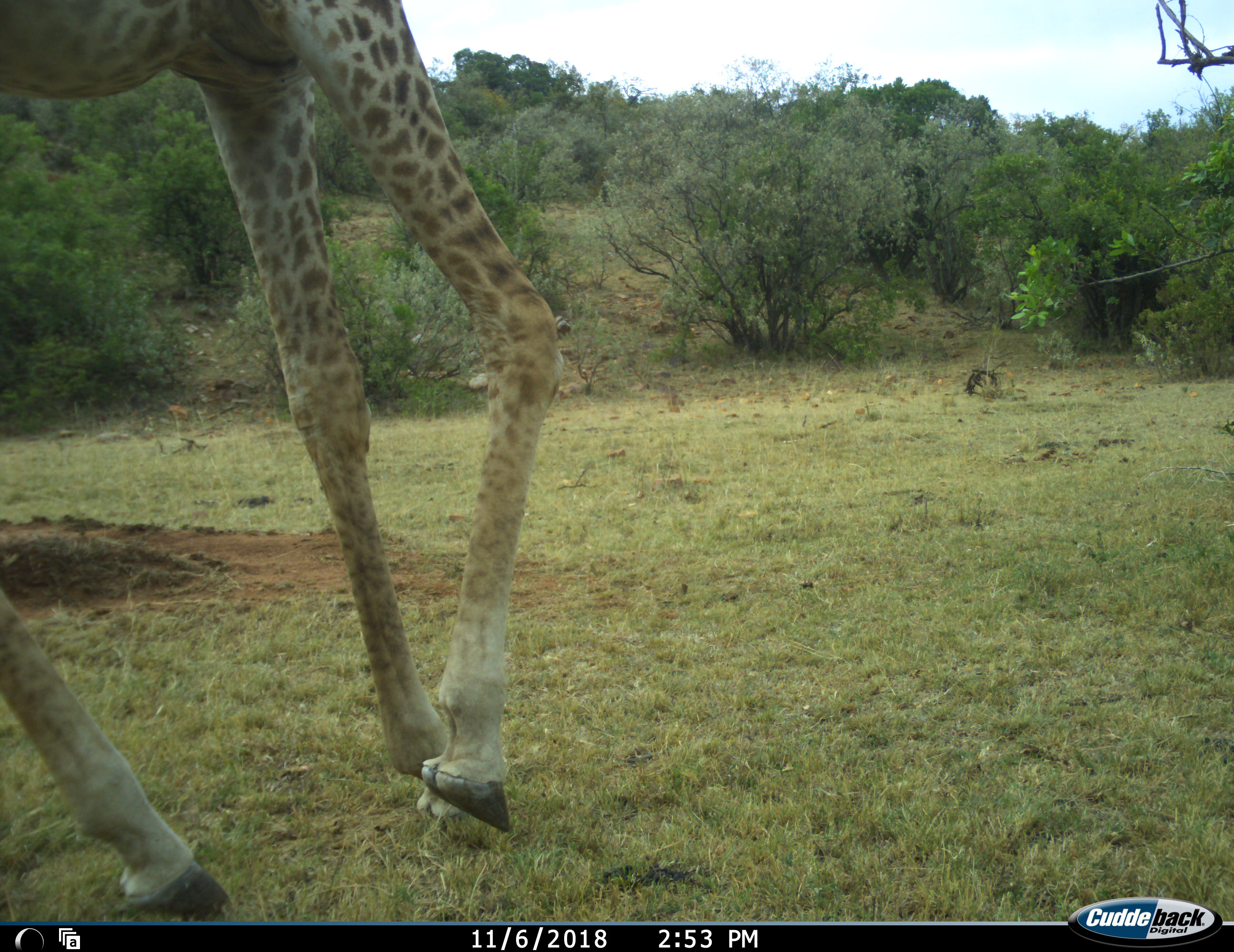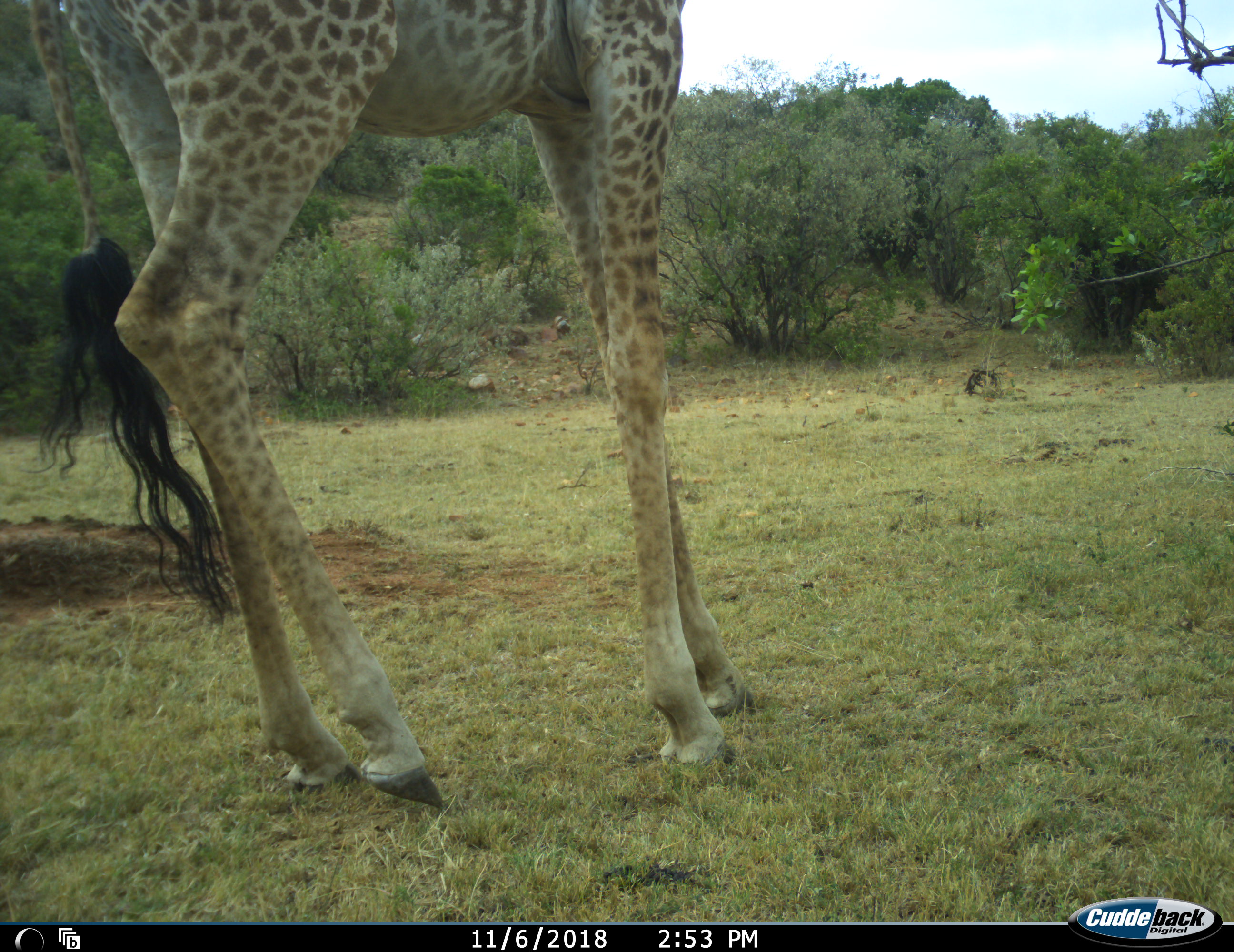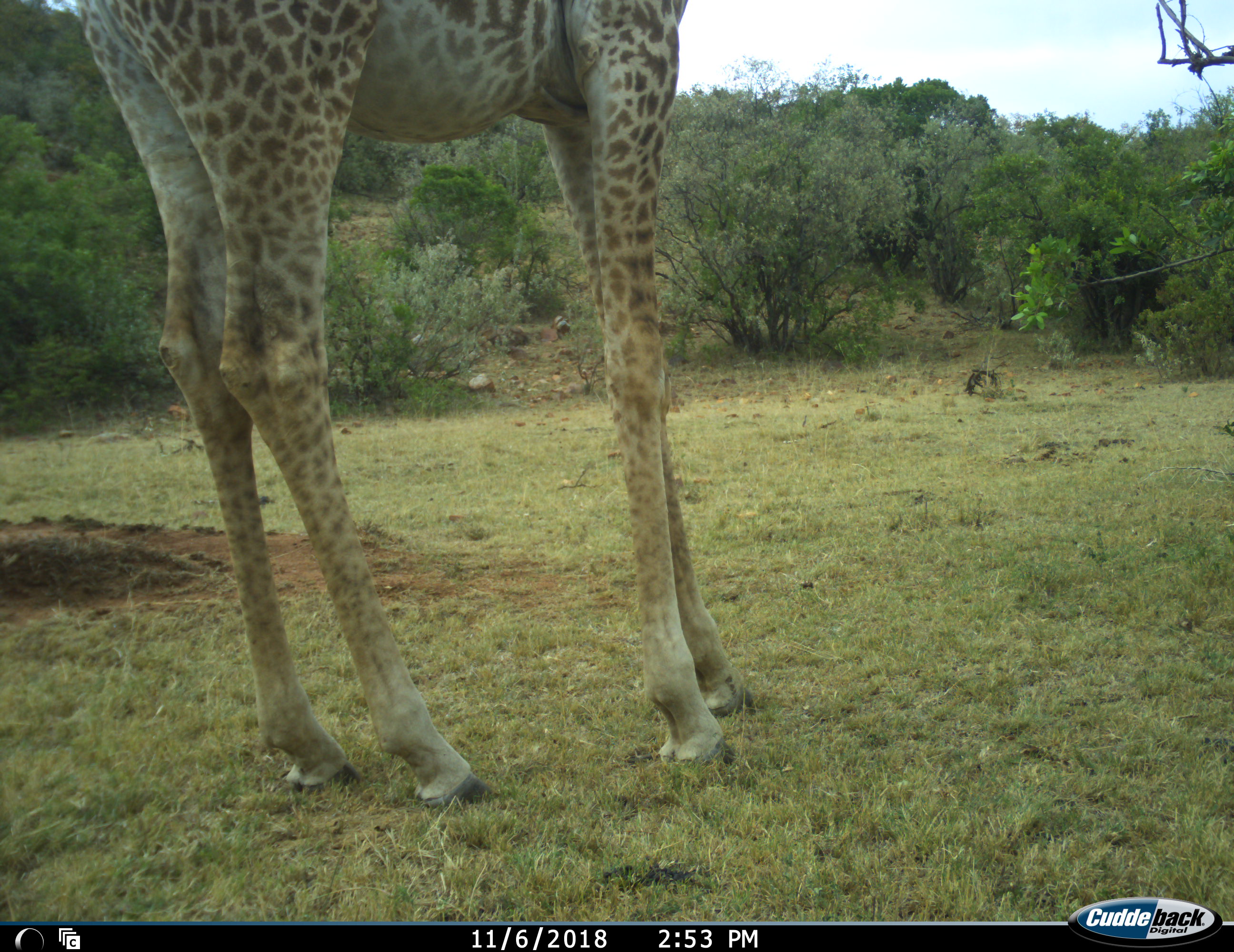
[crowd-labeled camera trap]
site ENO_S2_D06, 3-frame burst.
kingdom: Animalia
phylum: Chordata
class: Mammalia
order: Artiodactyla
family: Giraffidae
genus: Giraffa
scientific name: Giraffa camelopardalis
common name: giraffe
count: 1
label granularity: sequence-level